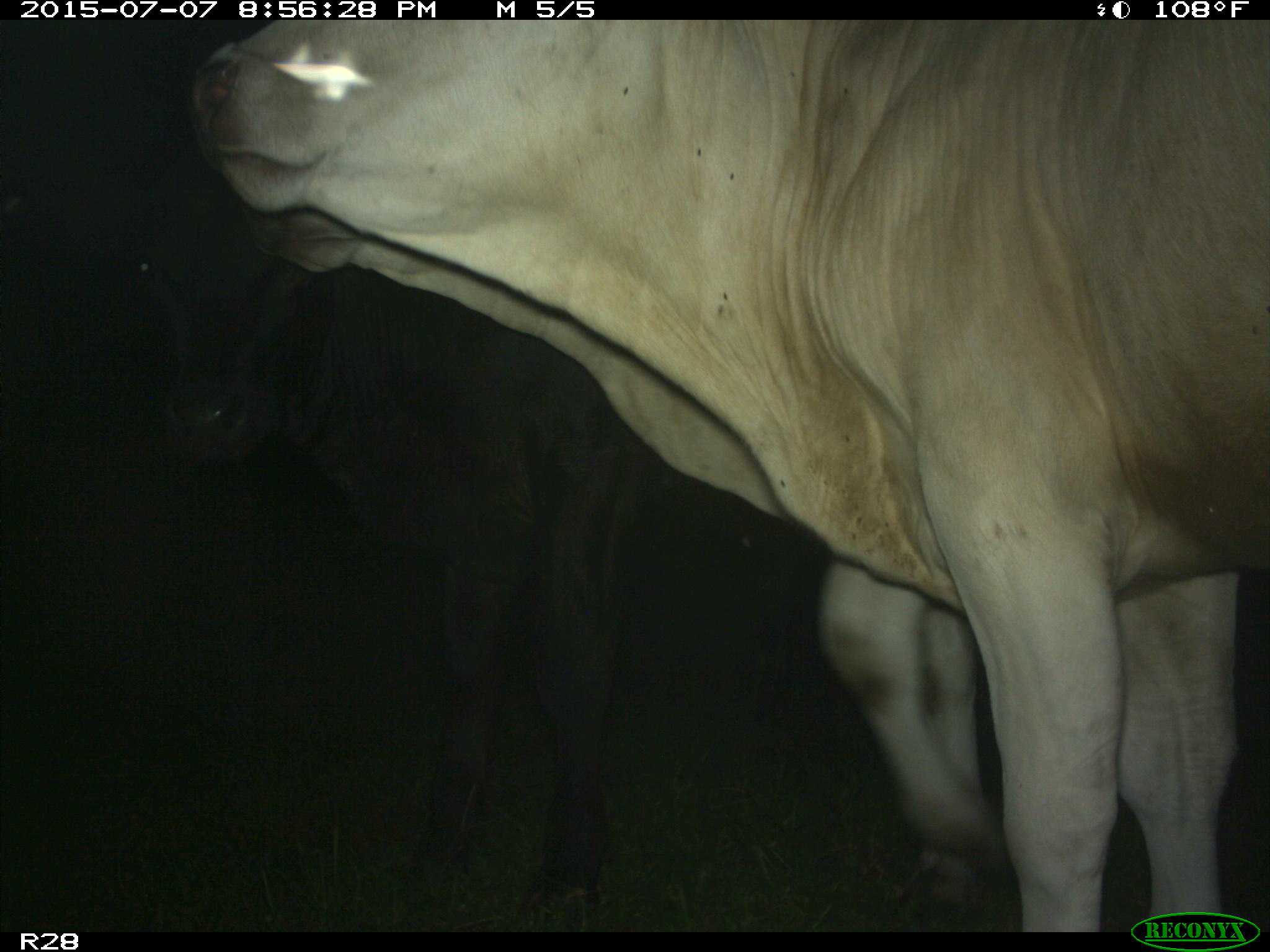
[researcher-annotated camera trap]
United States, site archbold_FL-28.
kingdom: Animalia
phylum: Chordata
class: Mammalia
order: Artiodactyla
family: Bovidae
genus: Bos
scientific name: Bos taurus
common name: domestic cow